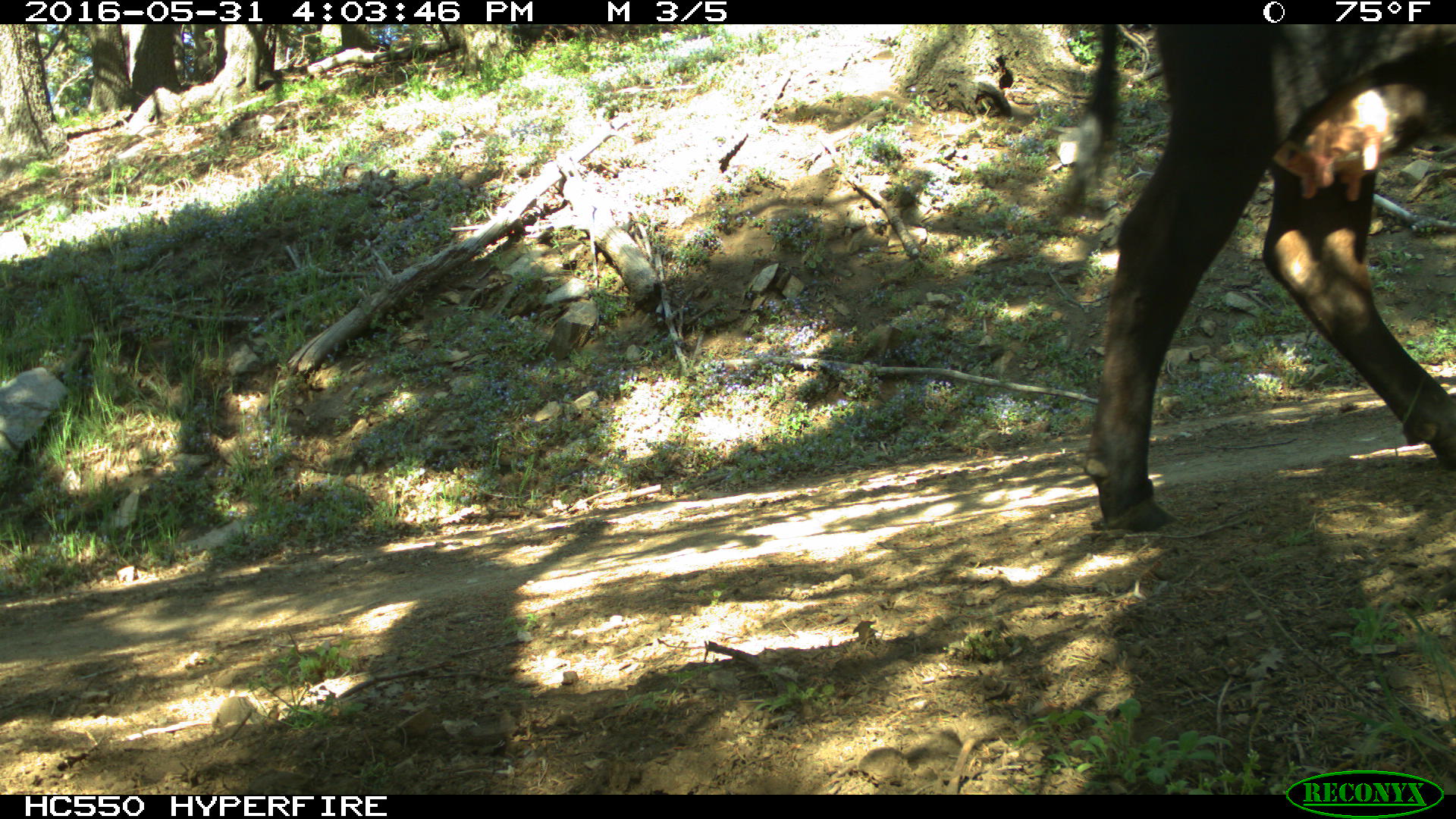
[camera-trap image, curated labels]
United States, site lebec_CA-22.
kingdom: Animalia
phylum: Chordata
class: Mammalia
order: Artiodactyla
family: Bovidae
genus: Bos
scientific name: Bos taurus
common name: domestic cow